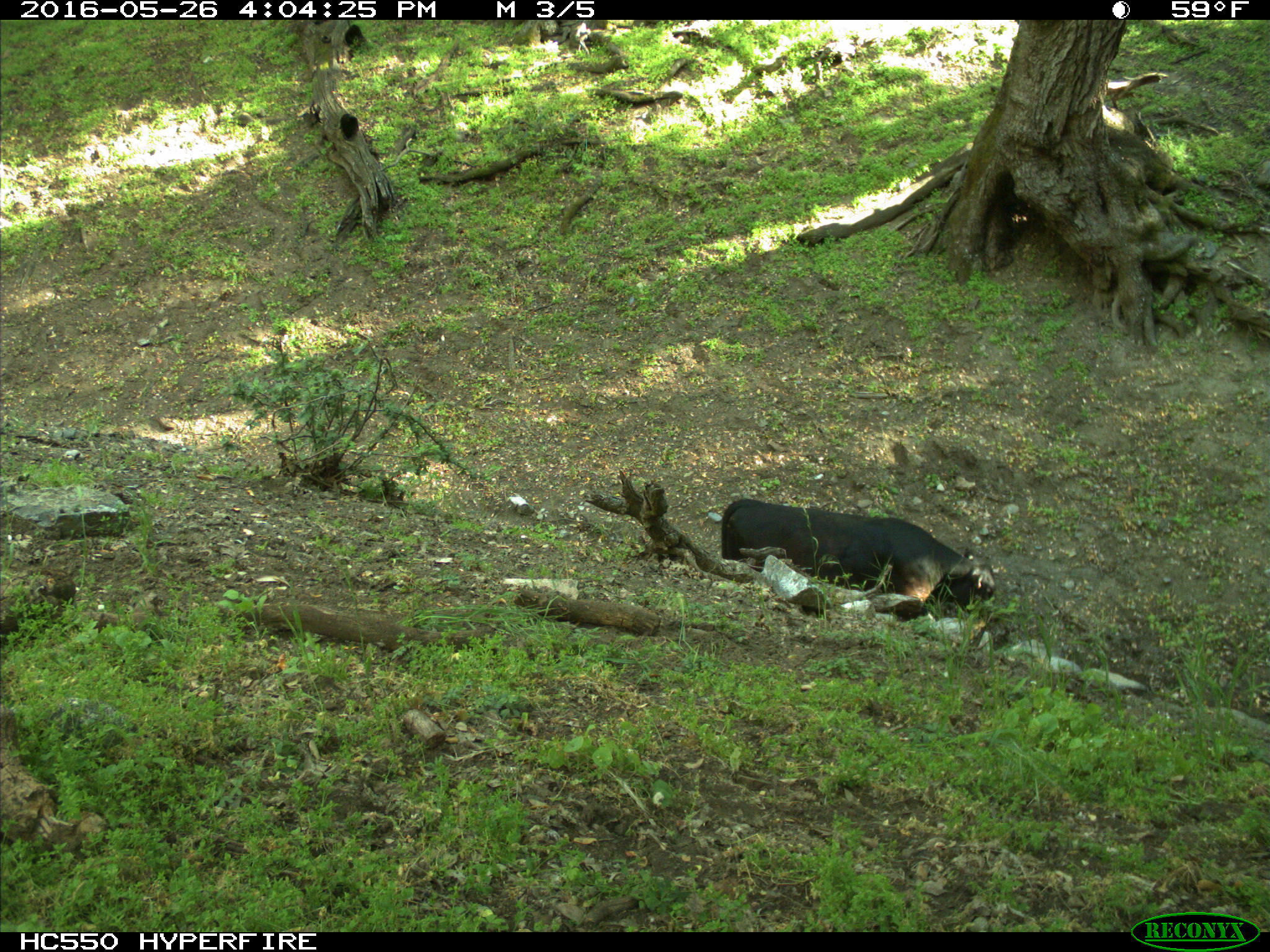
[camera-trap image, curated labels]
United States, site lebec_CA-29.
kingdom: Animalia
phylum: Chordata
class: Mammalia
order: Artiodactyla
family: Bovidae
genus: Bos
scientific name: Bos taurus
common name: domestic cow